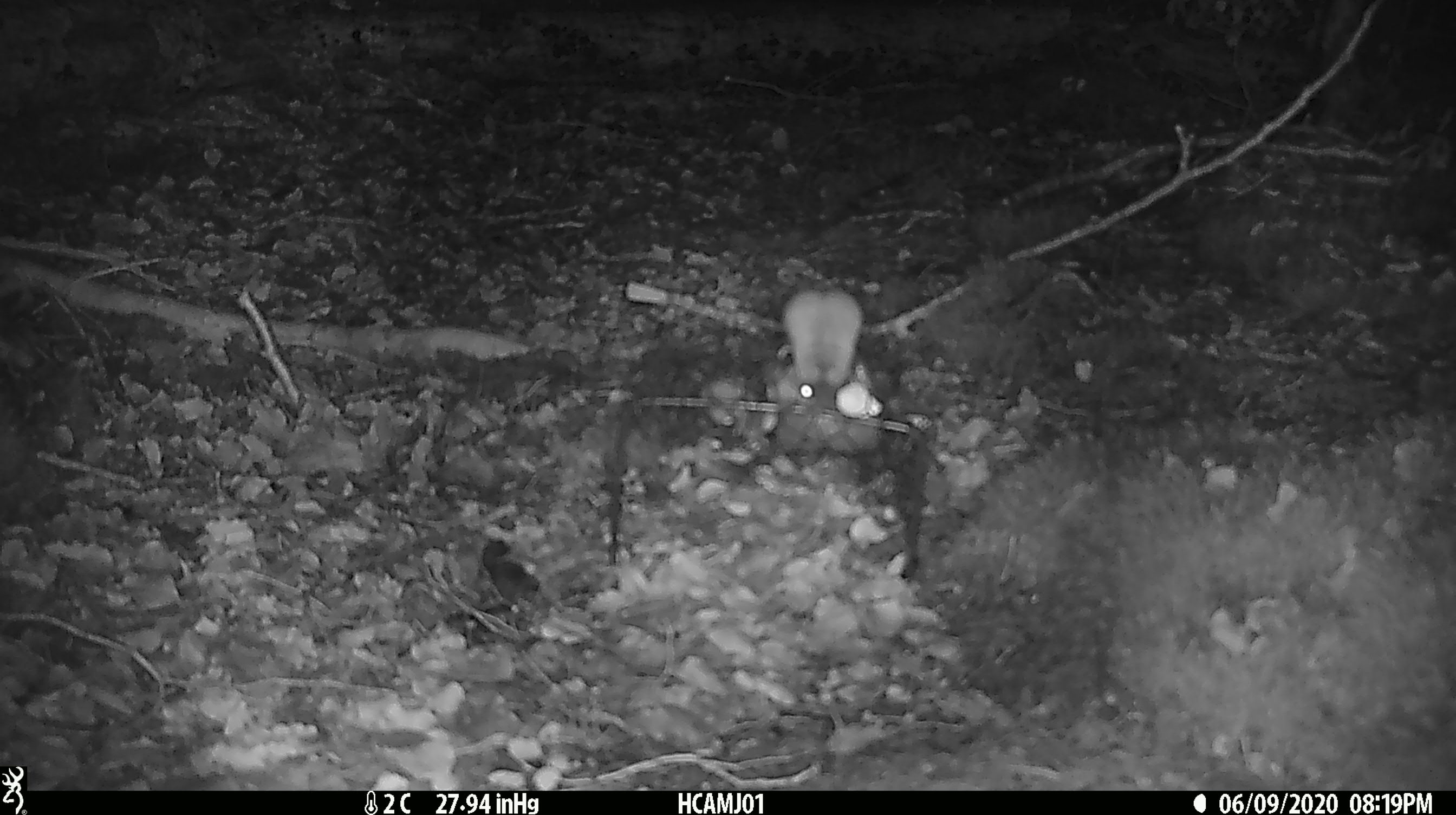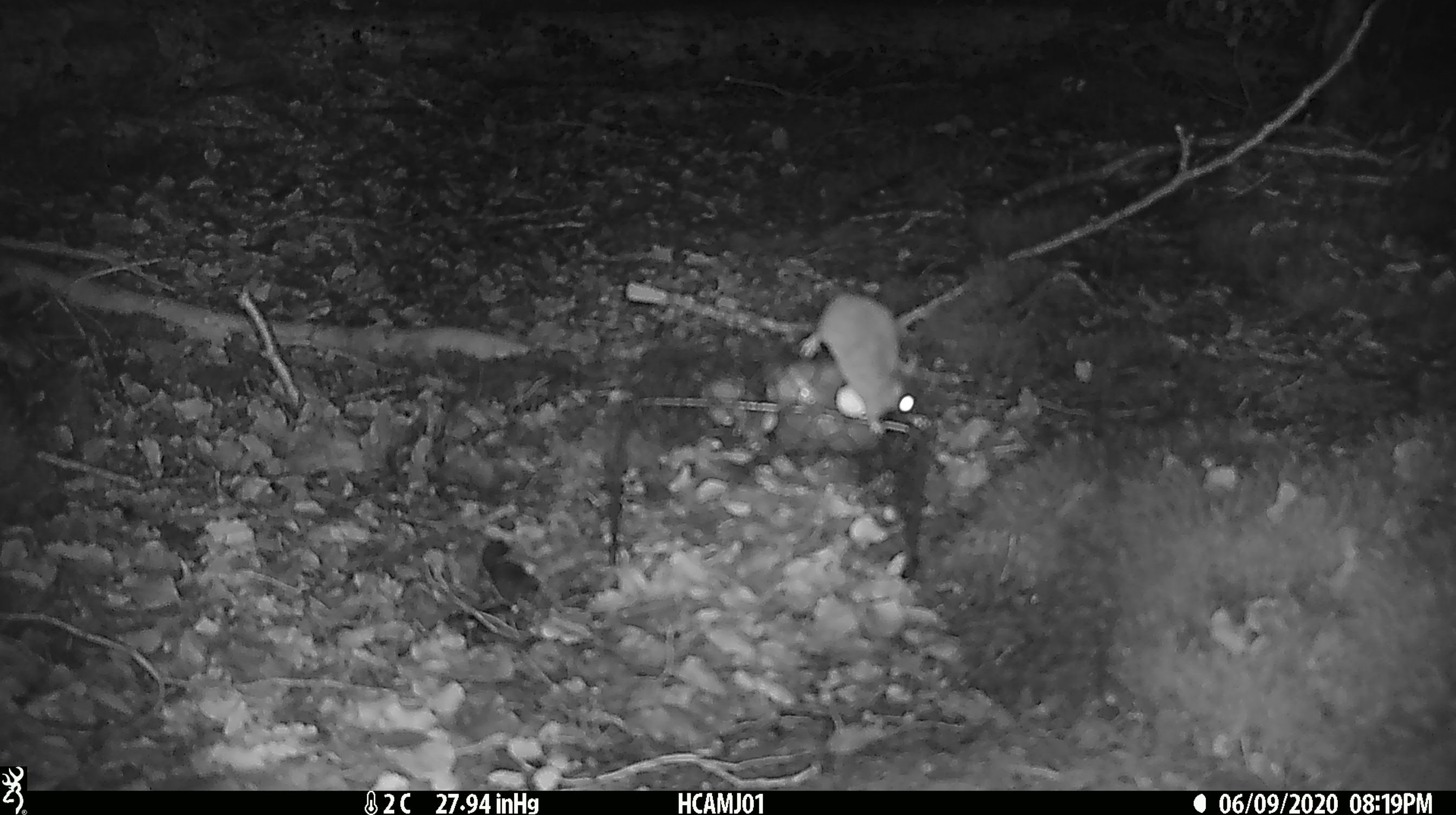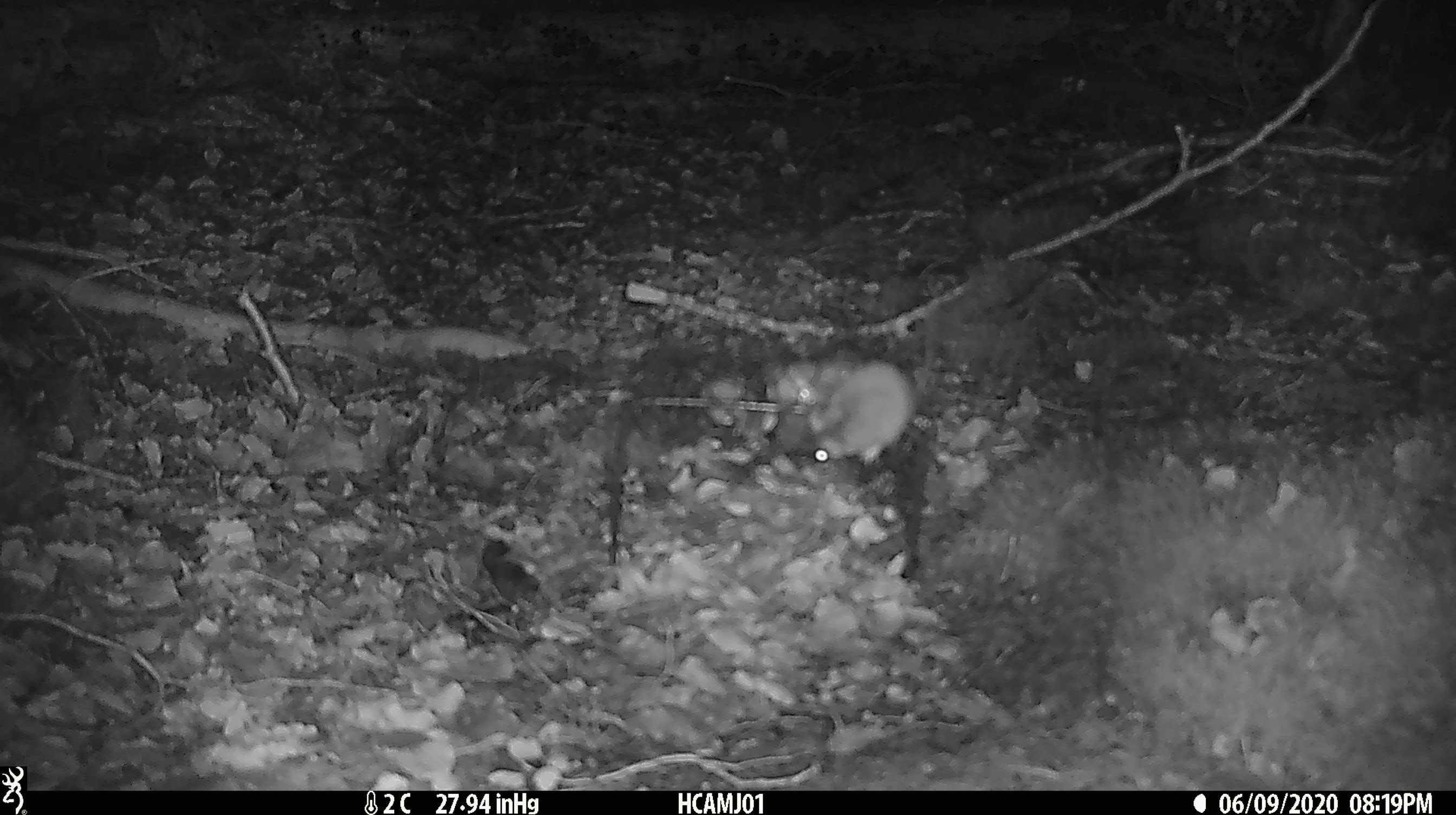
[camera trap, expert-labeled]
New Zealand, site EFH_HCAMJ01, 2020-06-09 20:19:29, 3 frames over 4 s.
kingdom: Animalia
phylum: Chordata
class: Mammalia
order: Rodentia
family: Muridae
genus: Mus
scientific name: Mus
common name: mouse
Mouse (Mus).